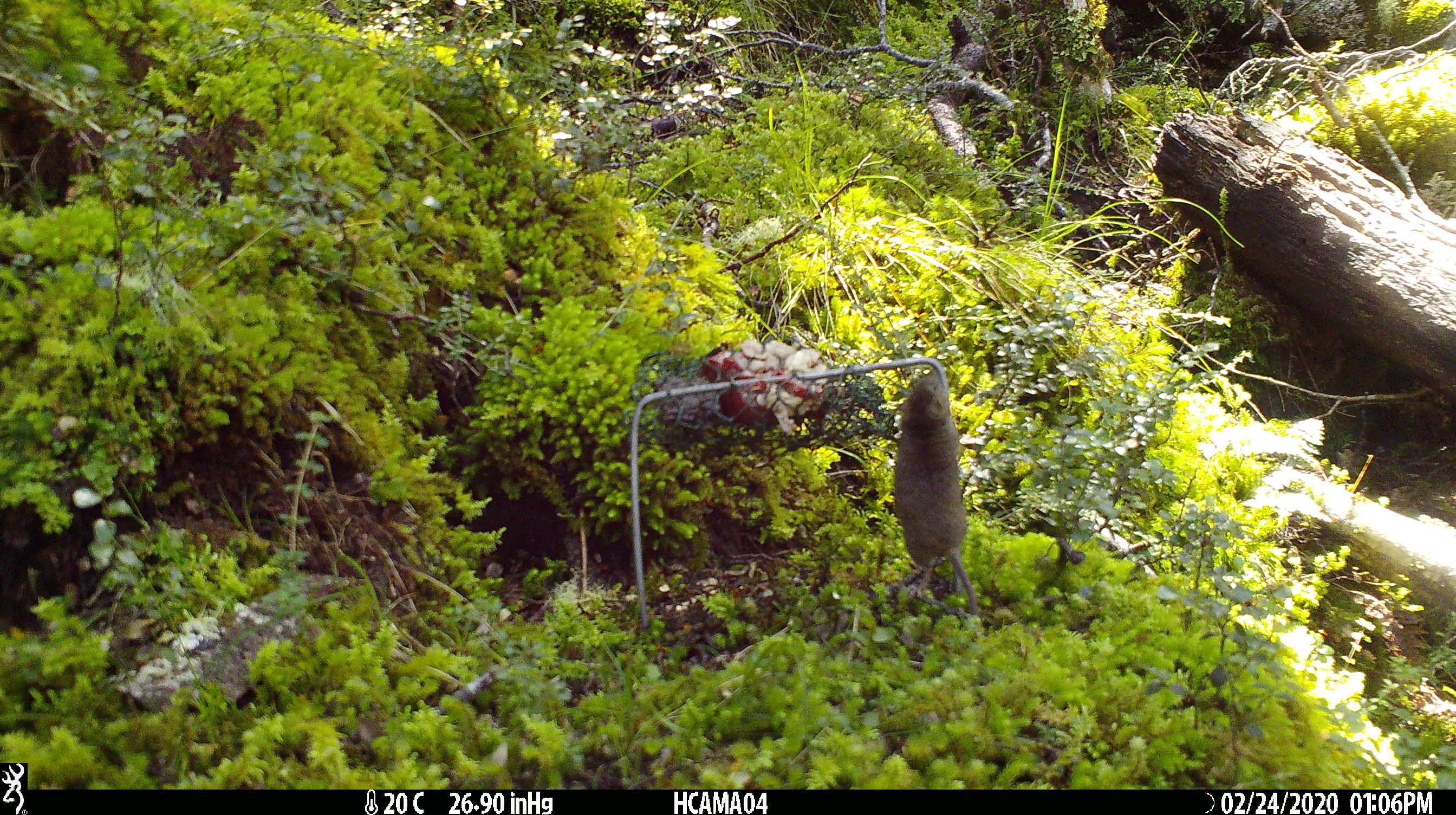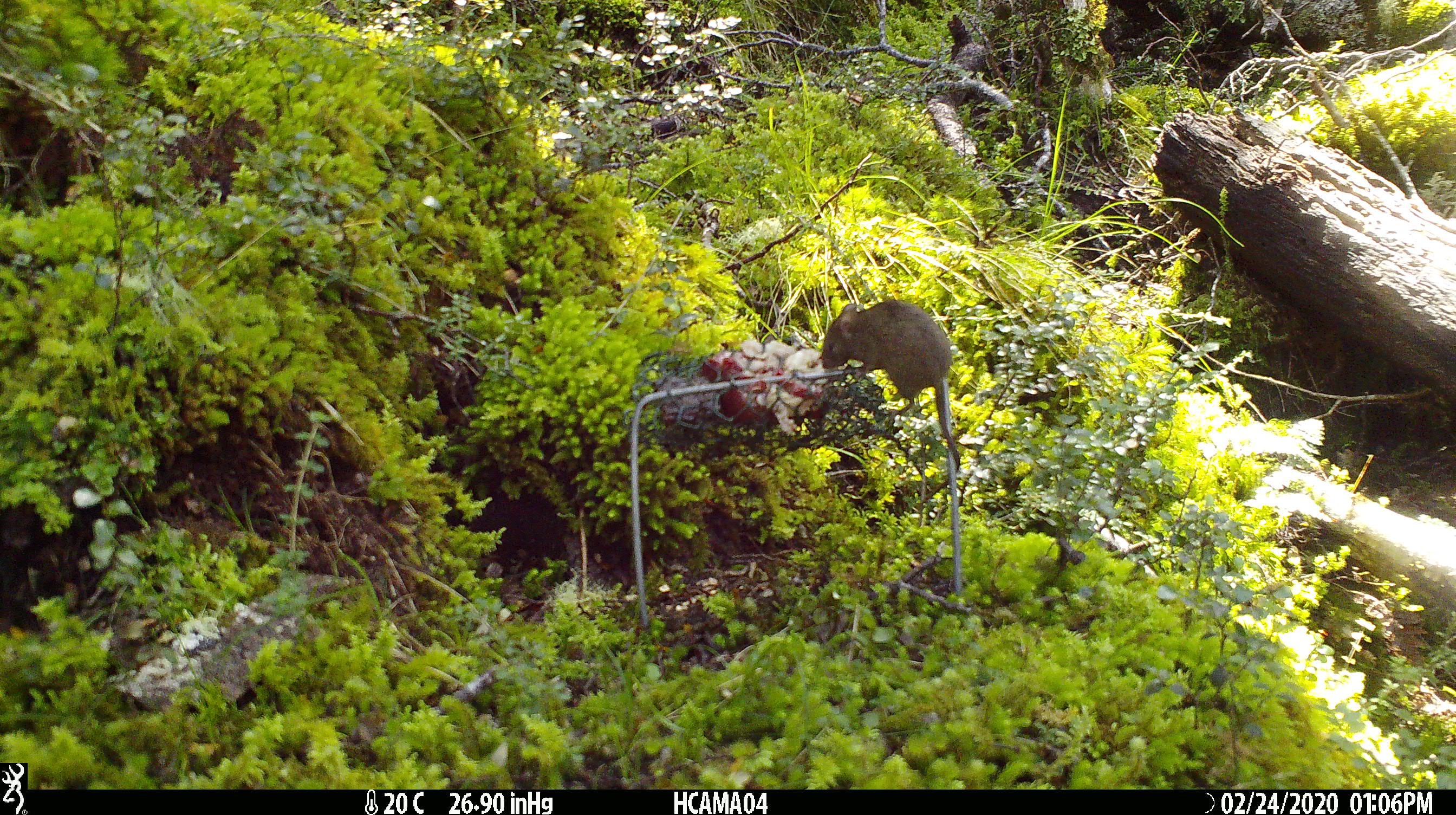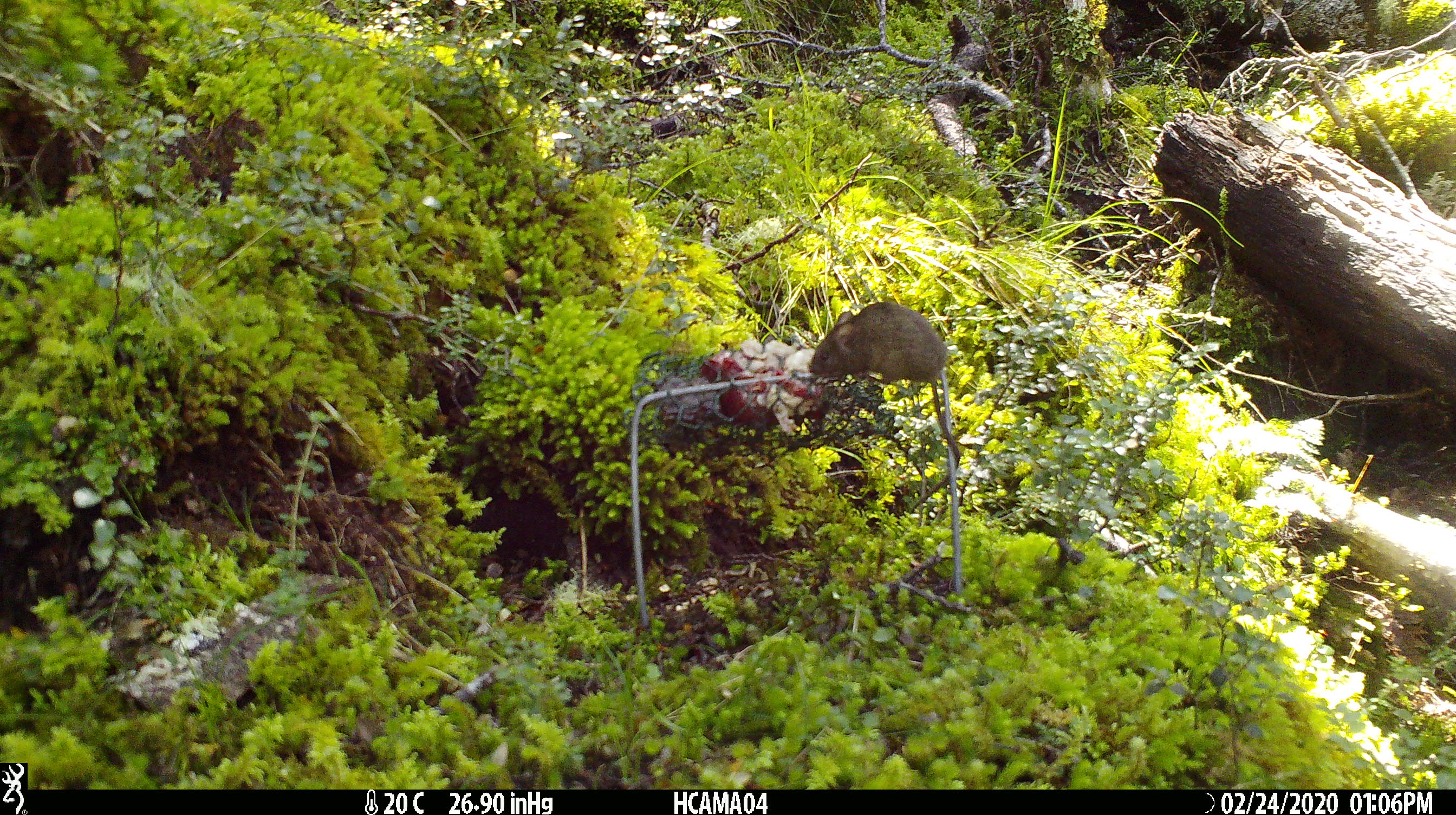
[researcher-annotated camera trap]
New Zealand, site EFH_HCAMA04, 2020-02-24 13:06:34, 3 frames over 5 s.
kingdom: Animalia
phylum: Chordata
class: Mammalia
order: Rodentia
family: Muridae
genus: Mus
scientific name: Mus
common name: mouse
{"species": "mouse (Mus)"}